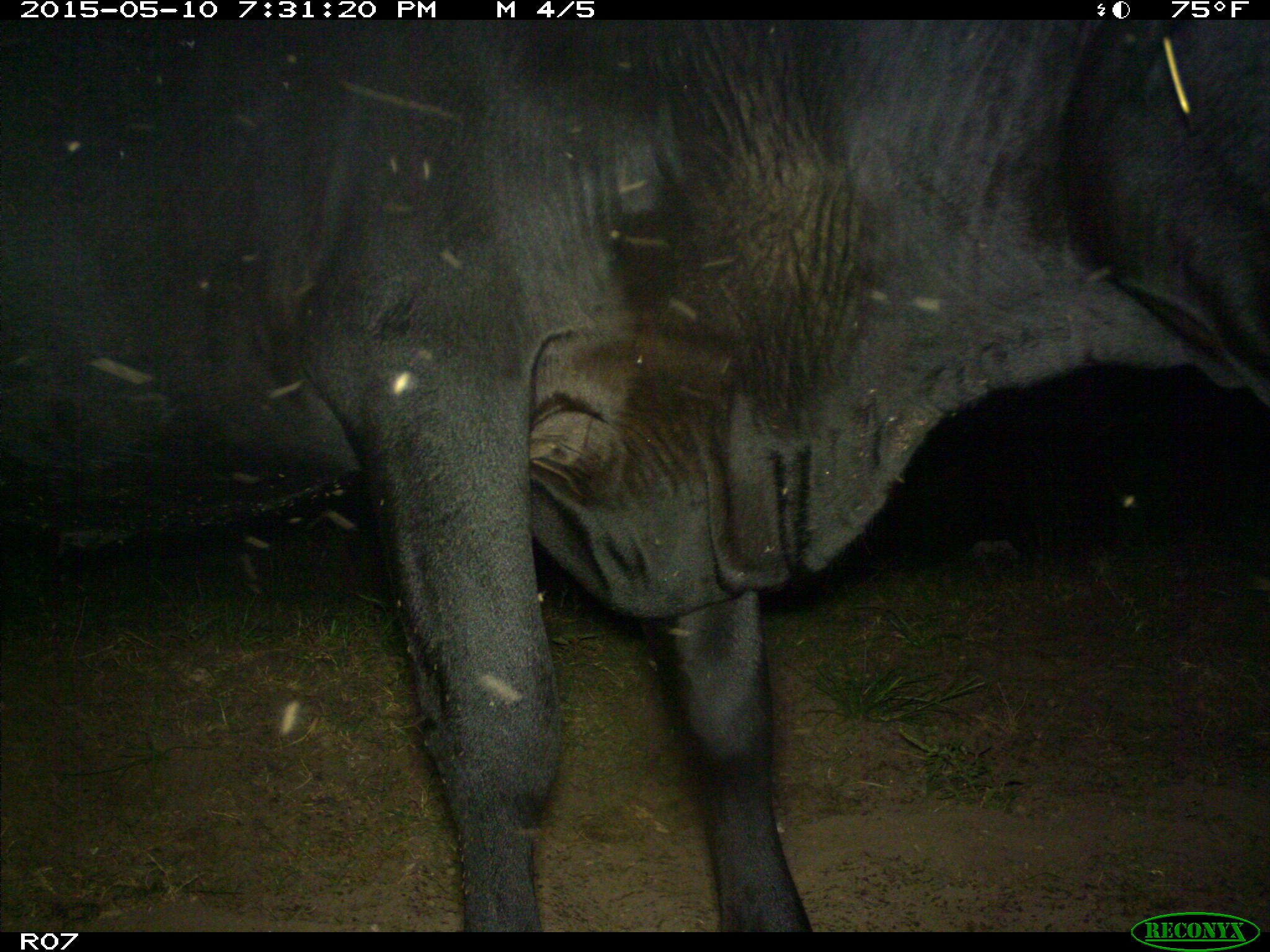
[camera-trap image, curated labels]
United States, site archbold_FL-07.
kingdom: Animalia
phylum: Chordata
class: Mammalia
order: Artiodactyla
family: Bovidae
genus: Bos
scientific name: Bos taurus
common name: domestic cow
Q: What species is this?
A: Bos taurus (domestic cow).